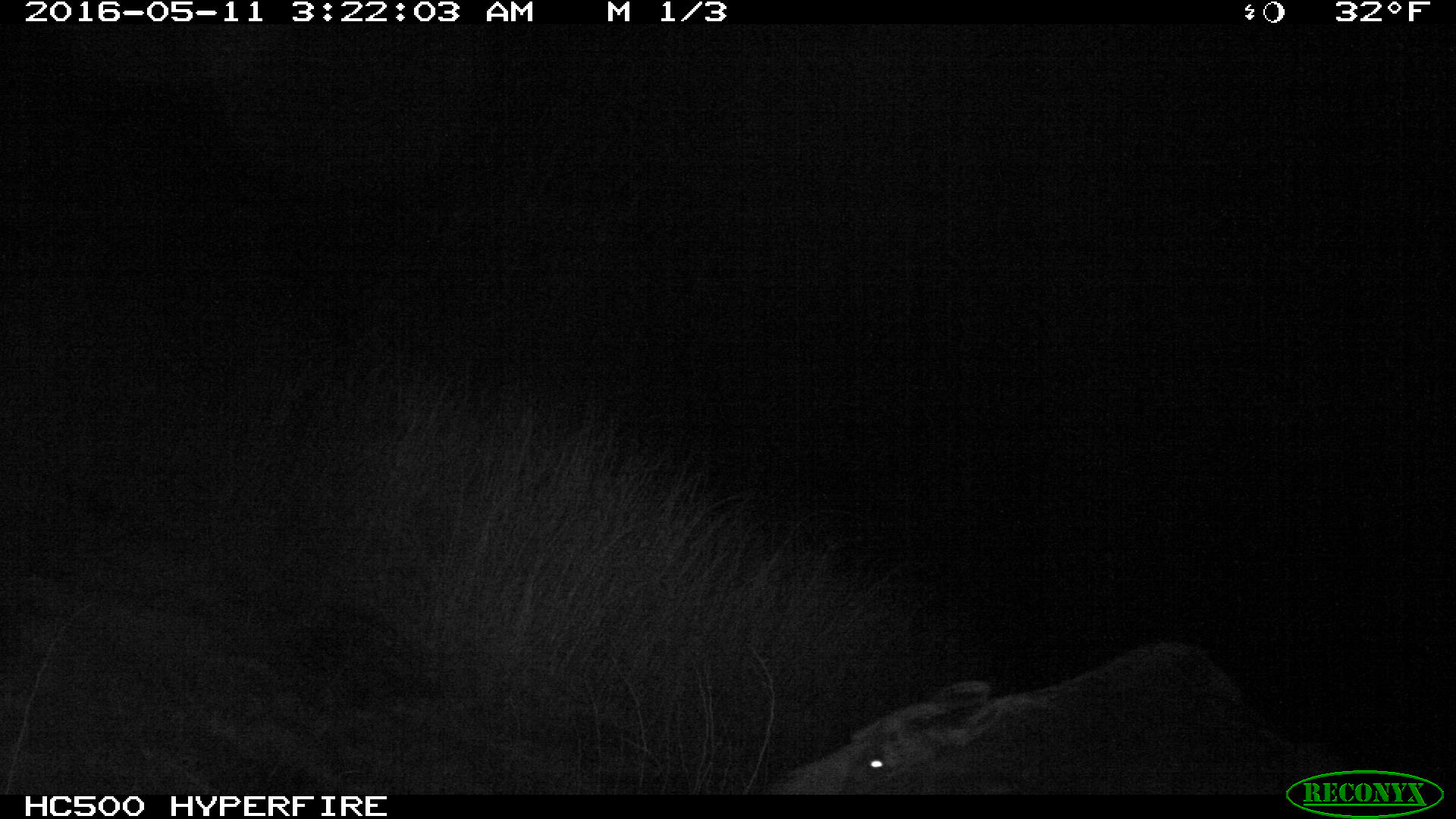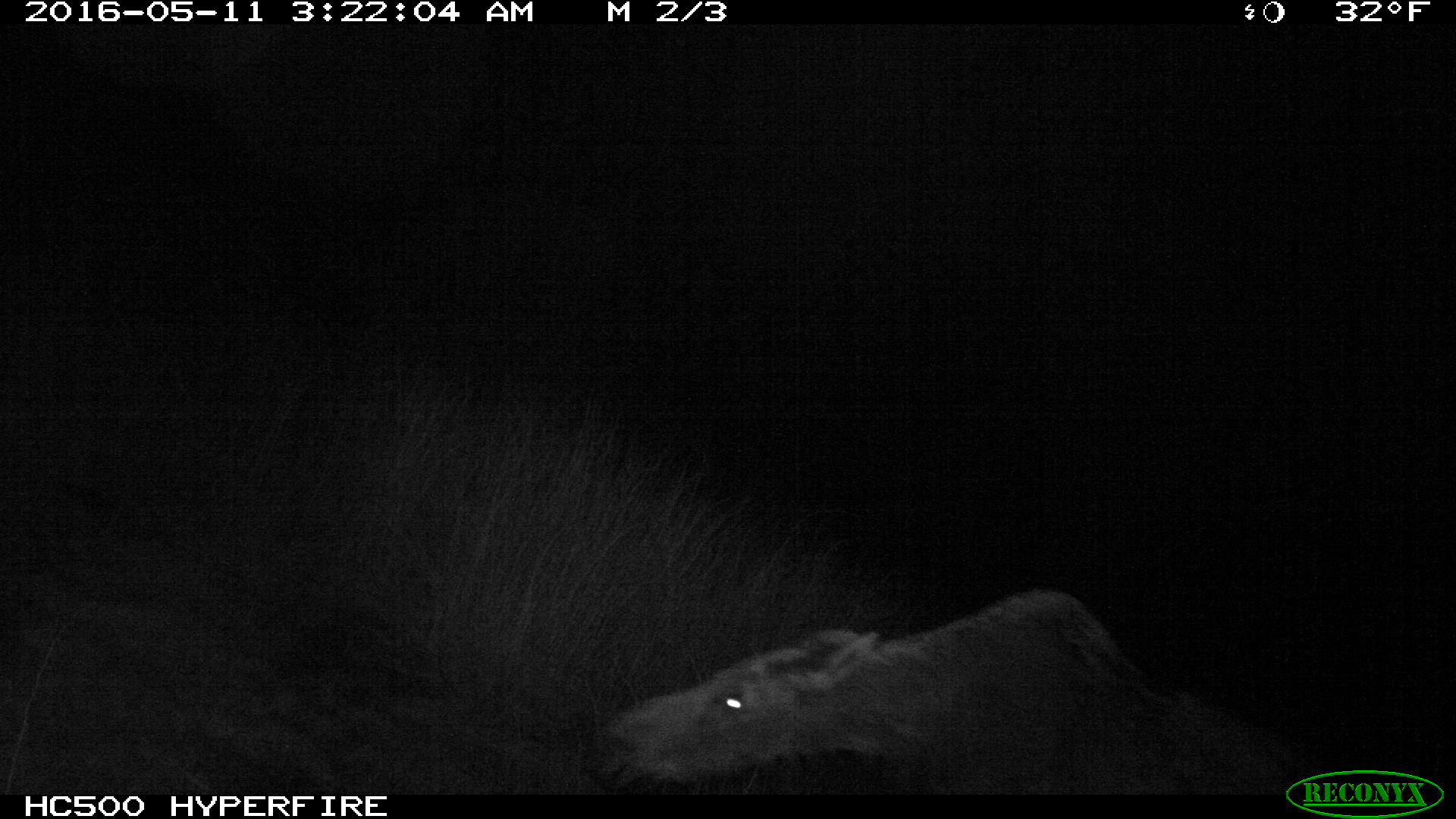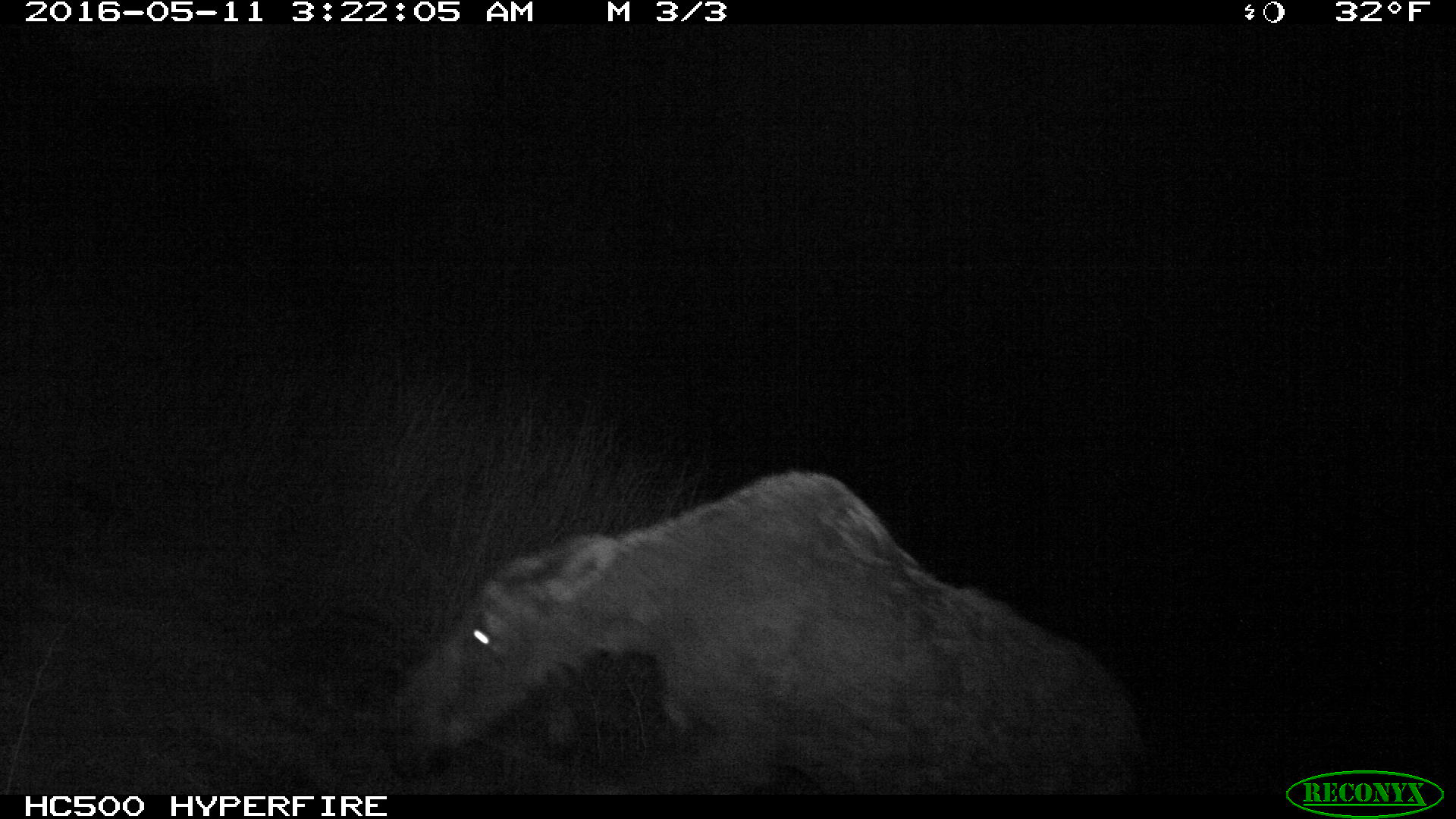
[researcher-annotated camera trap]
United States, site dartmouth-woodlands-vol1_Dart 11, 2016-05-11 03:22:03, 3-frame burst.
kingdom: Animalia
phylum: Chordata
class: Mammalia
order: Artiodactyla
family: Cervidae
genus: Alces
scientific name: Alces alces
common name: moose